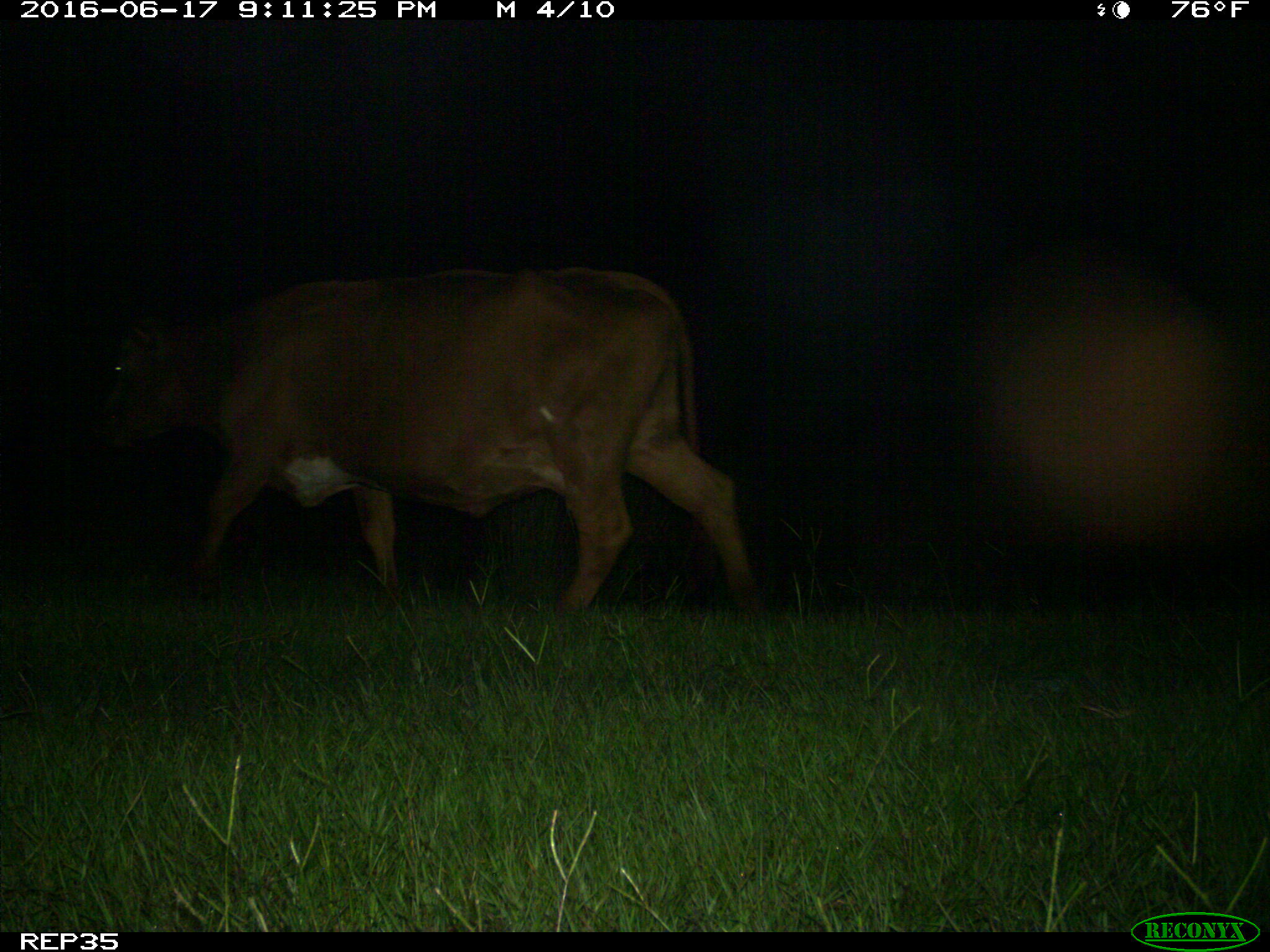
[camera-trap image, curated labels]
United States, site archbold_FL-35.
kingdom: Animalia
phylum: Chordata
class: Mammalia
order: Artiodactyla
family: Bovidae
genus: Bos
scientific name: Bos taurus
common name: domestic cow